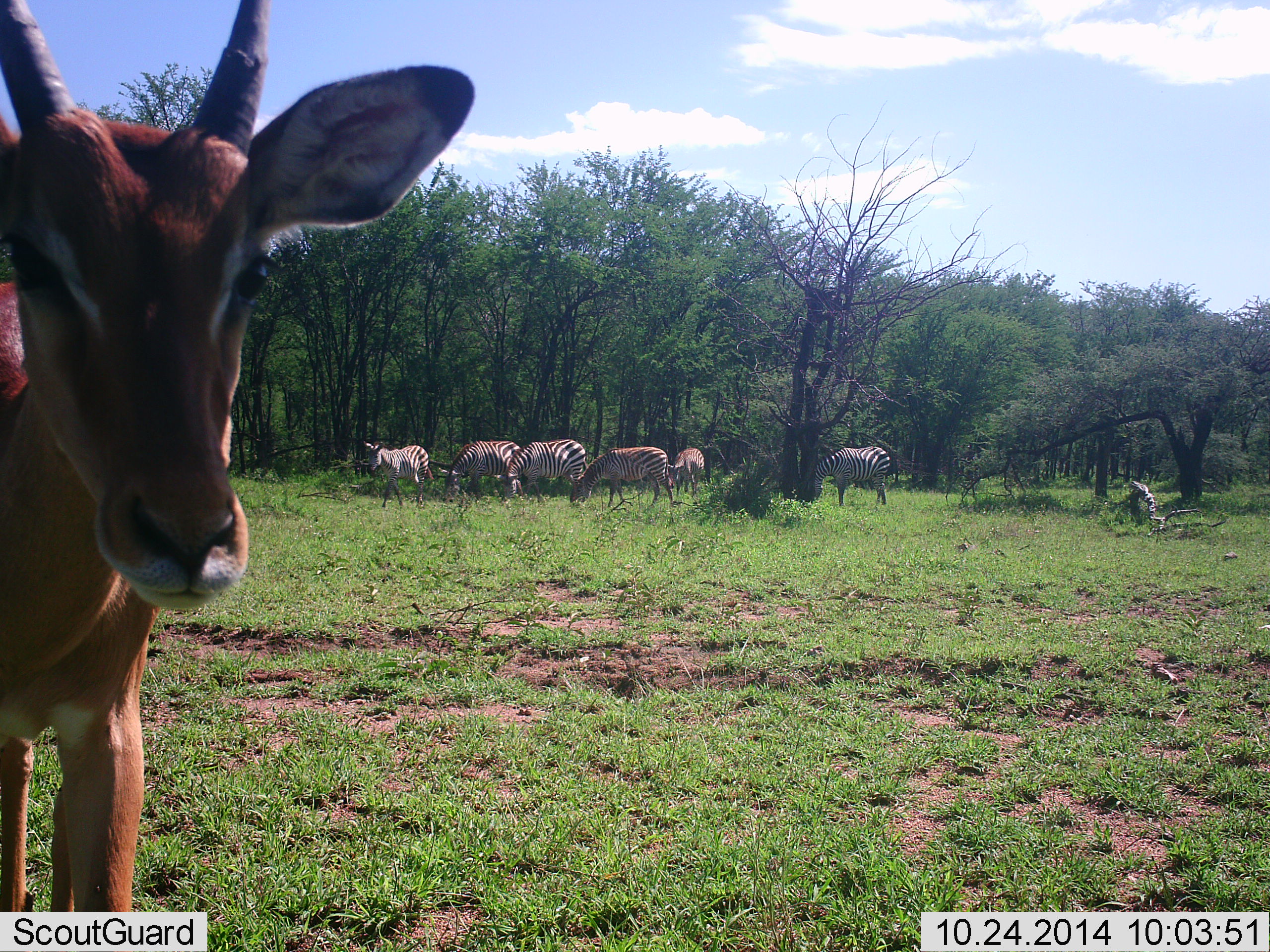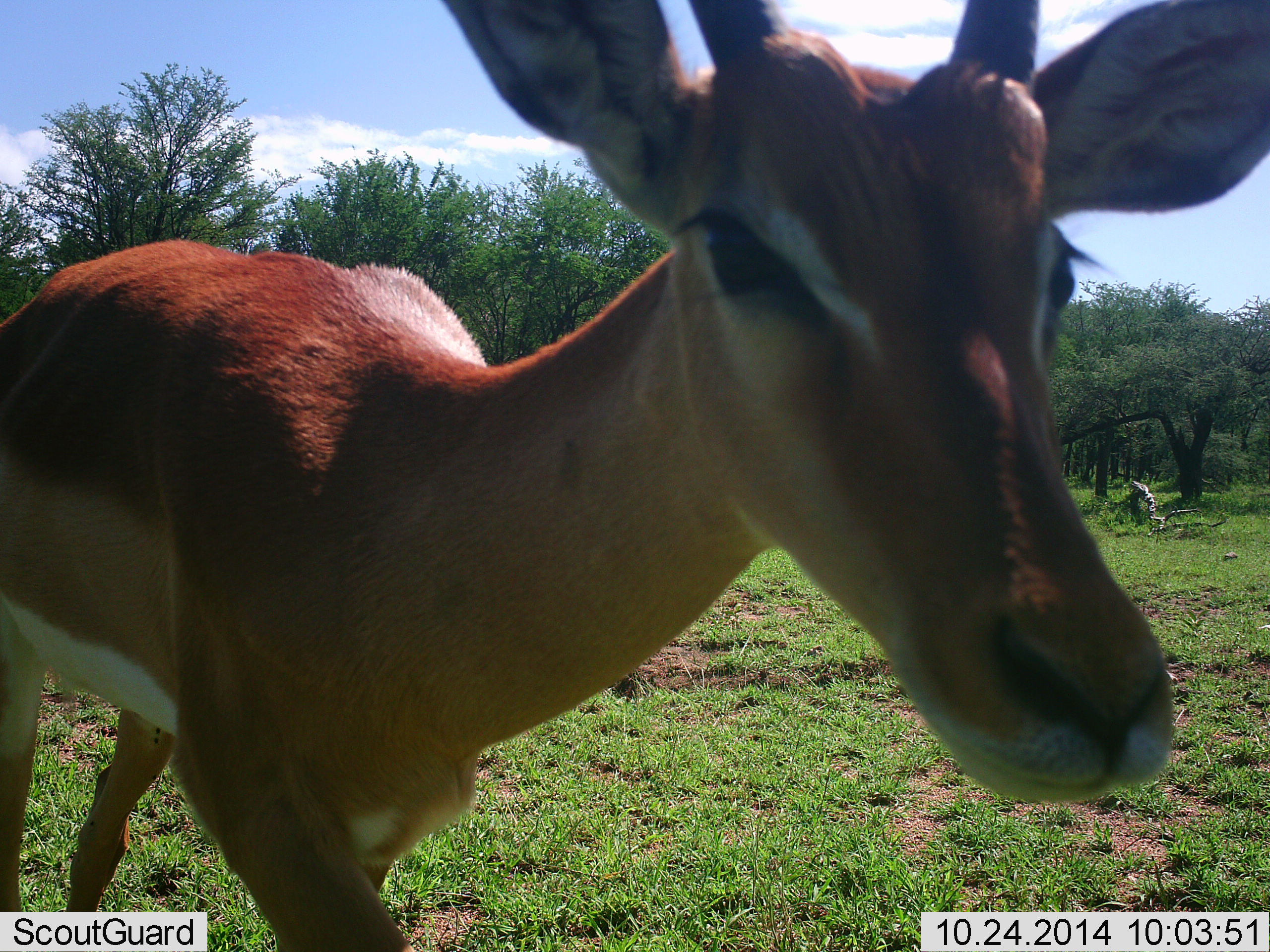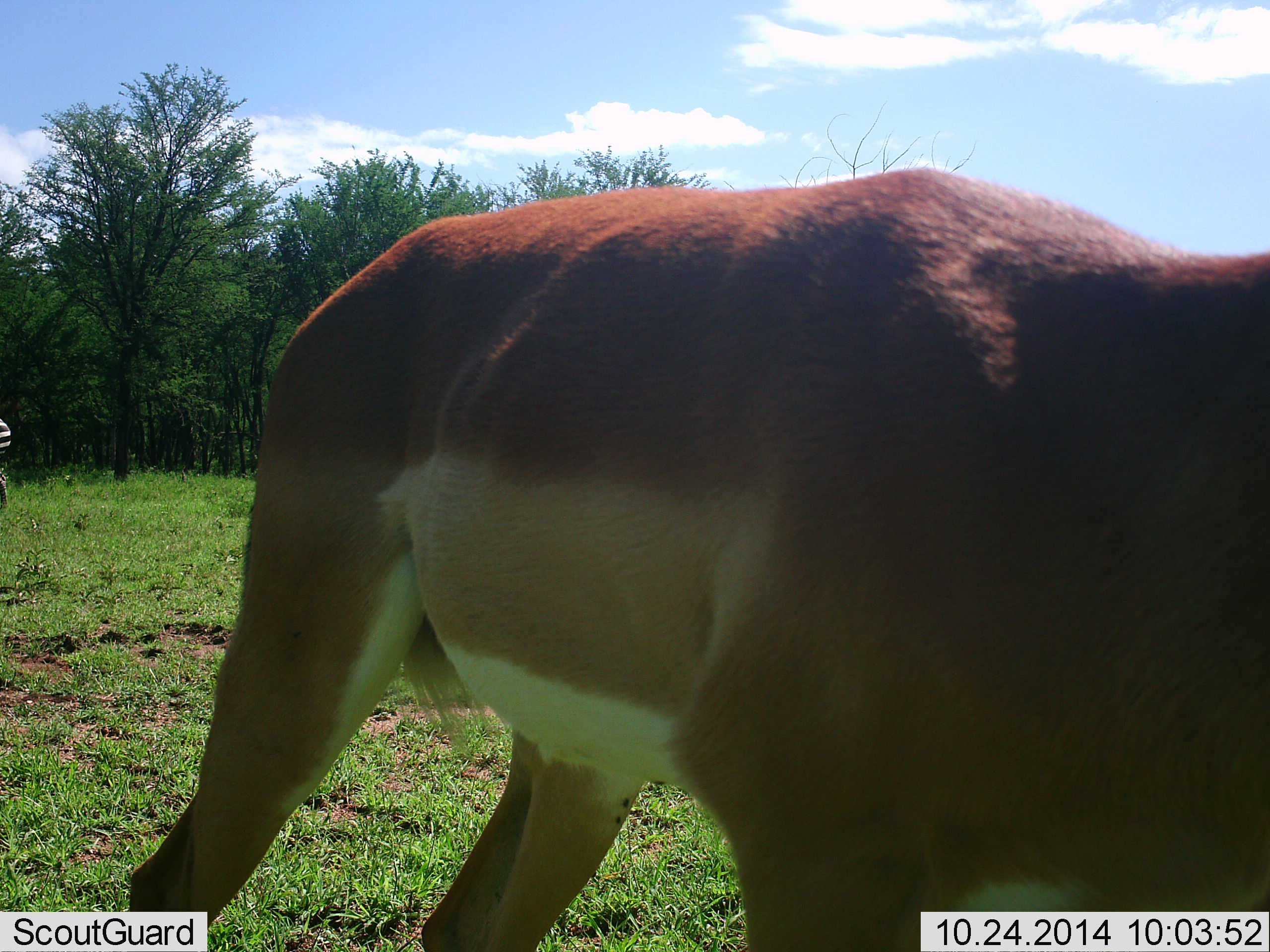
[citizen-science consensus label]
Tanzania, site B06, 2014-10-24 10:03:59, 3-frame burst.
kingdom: Animalia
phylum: Chordata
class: Mammalia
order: Artiodactyla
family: Bovidae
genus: Aepyceros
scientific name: Aepyceros melampus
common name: impala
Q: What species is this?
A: Impala (Aepyceros melampus).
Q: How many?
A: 1.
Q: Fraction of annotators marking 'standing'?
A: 33%.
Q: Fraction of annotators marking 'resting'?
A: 0%.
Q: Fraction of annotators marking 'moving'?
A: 75%.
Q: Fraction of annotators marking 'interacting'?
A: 17%.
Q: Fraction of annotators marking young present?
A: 0%.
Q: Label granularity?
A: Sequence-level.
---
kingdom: Animalia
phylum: Chordata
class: Mammalia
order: Perissodactyla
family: Equidae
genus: Equus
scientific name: Equus quagga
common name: plains zebra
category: zebra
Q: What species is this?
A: Zebra (plains zebra) (Equus quagga).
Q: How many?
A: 7.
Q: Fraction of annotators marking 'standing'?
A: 67%.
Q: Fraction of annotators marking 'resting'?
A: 0%.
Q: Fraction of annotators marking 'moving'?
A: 17%.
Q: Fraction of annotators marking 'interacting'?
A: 0%.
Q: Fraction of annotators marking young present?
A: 8%.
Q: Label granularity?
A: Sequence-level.